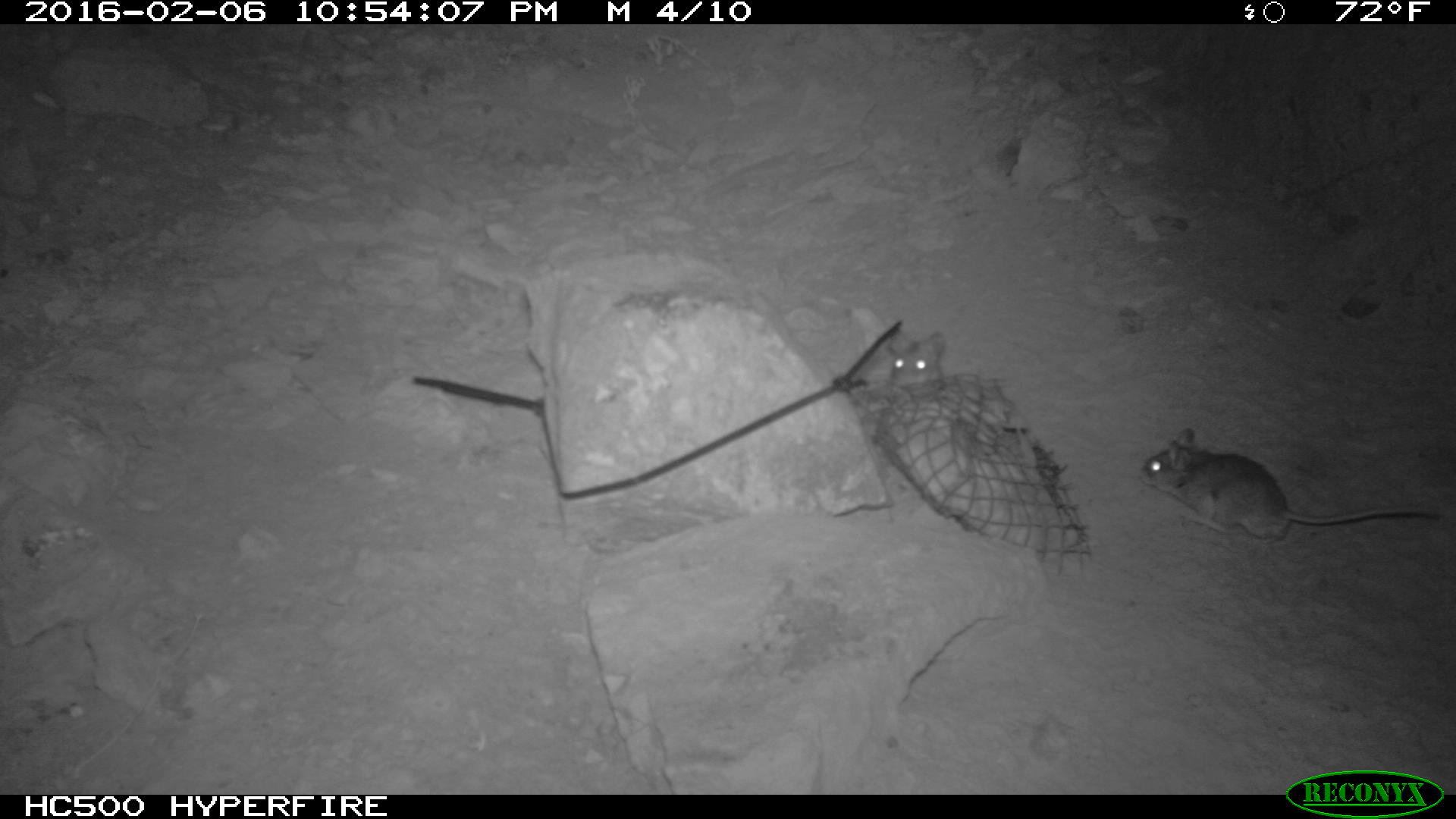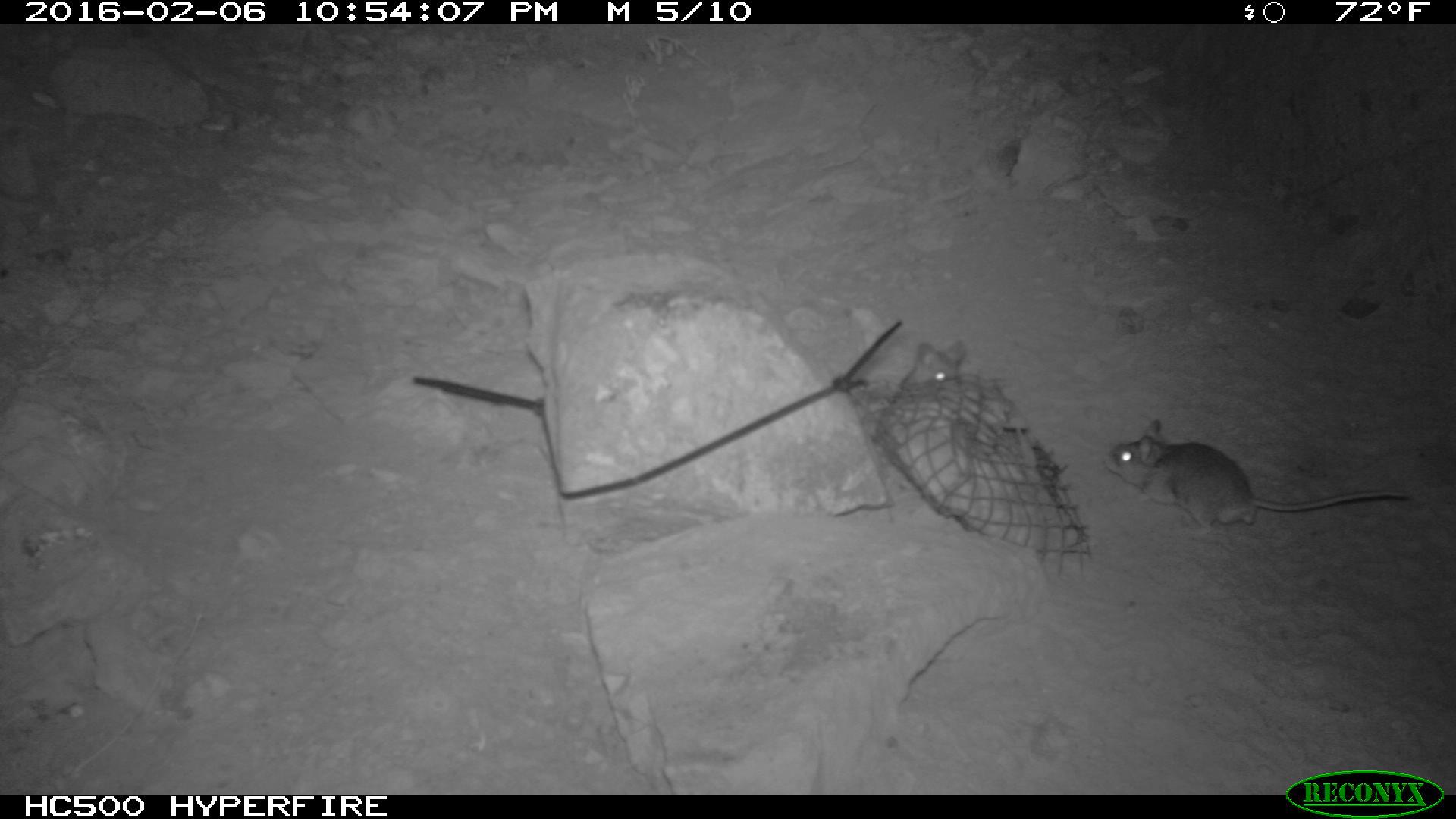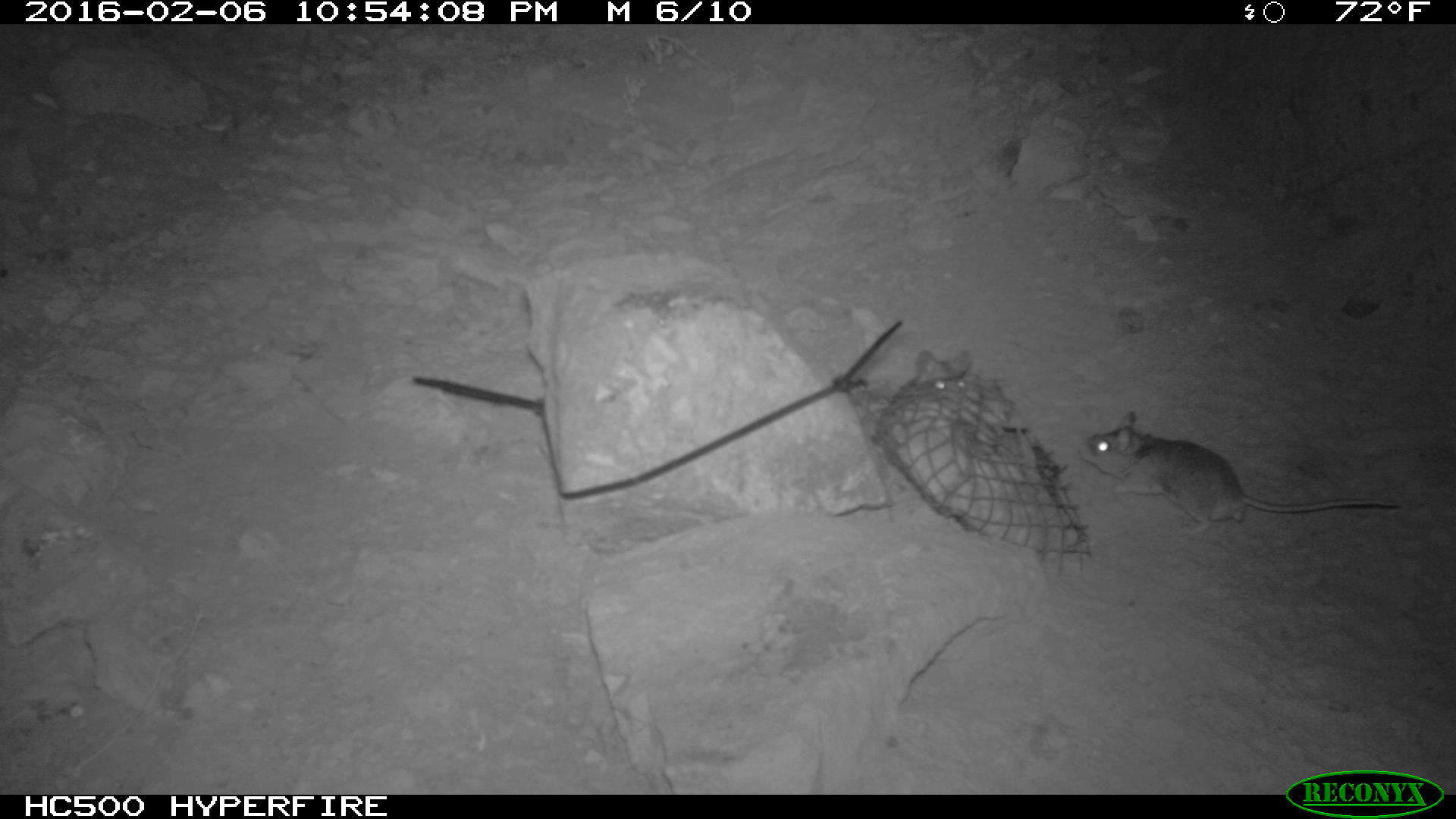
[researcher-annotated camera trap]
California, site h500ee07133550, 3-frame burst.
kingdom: Animalia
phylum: Chordata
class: Mammalia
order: Rodentia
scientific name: Rodentia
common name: rodent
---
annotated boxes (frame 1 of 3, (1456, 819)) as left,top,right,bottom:
rodent: 1138,428,1439,543; 883,331,943,388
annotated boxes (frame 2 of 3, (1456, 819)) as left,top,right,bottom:
rodent: 1103,420,1413,531; 895,334,962,391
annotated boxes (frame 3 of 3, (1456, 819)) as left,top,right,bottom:
rodent: 1077,411,1404,538; 900,349,977,396